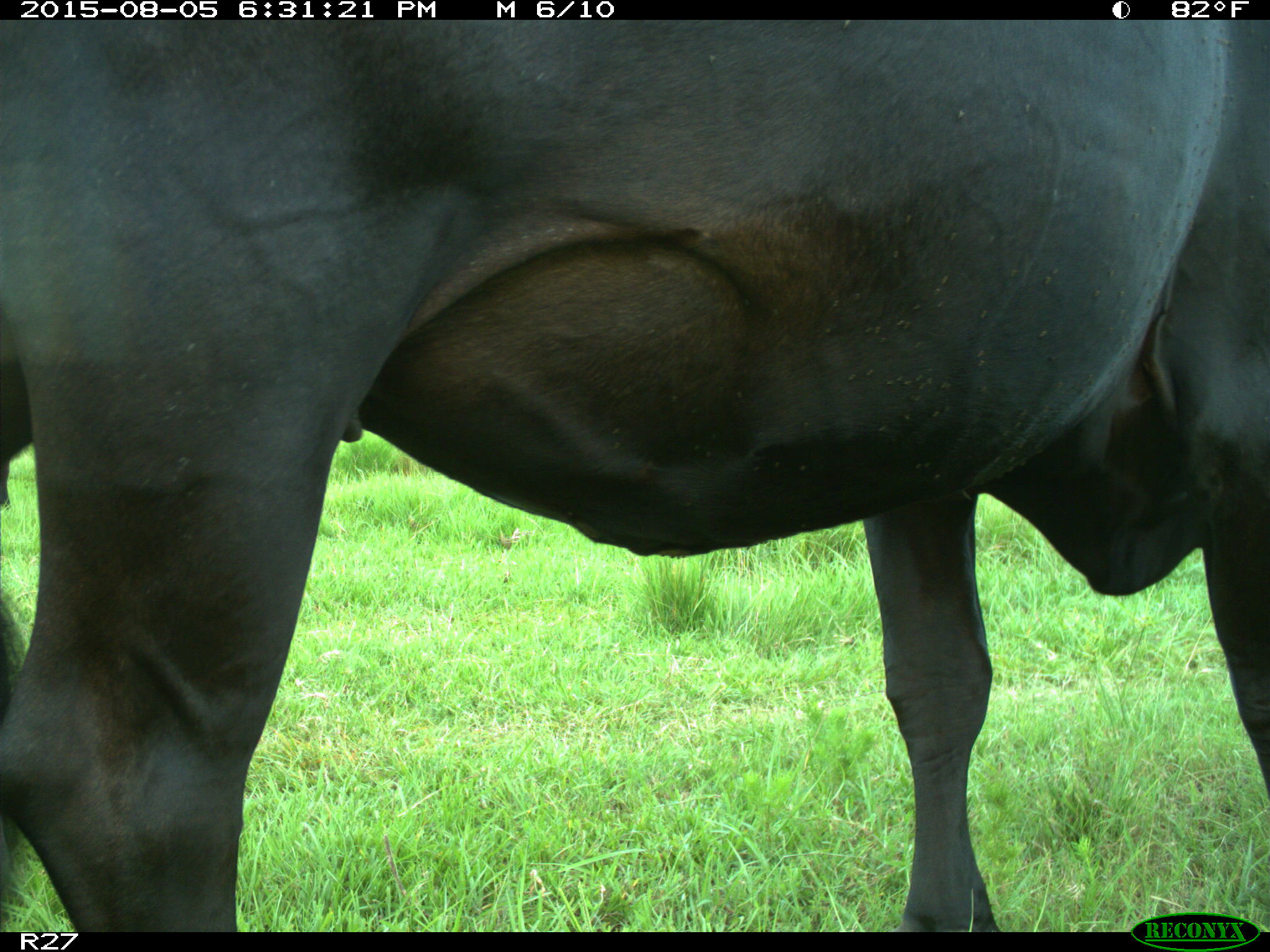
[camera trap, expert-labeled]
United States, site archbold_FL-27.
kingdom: Animalia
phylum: Chordata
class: Mammalia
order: Artiodactyla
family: Bovidae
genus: Bos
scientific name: Bos taurus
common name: domestic cow